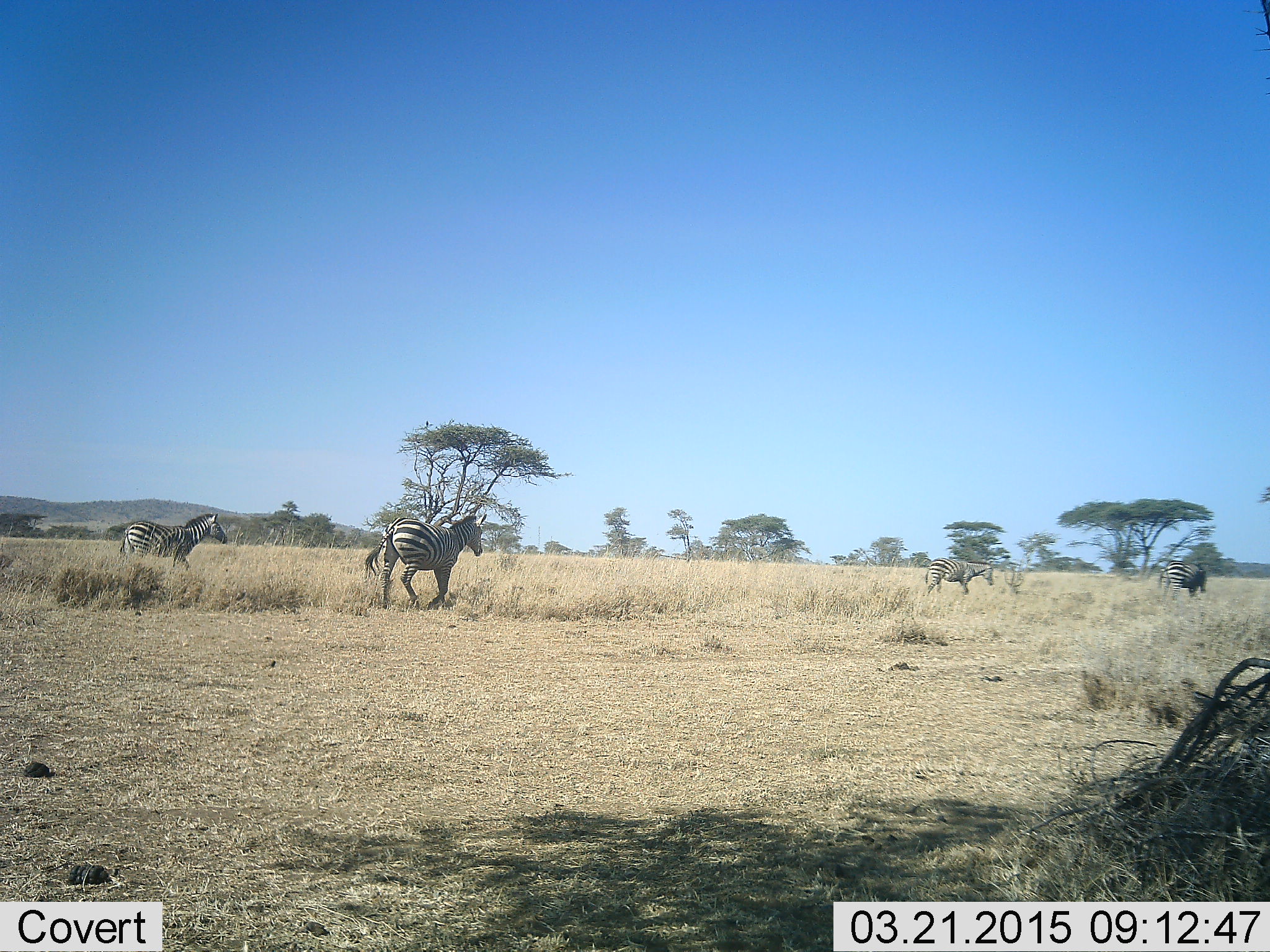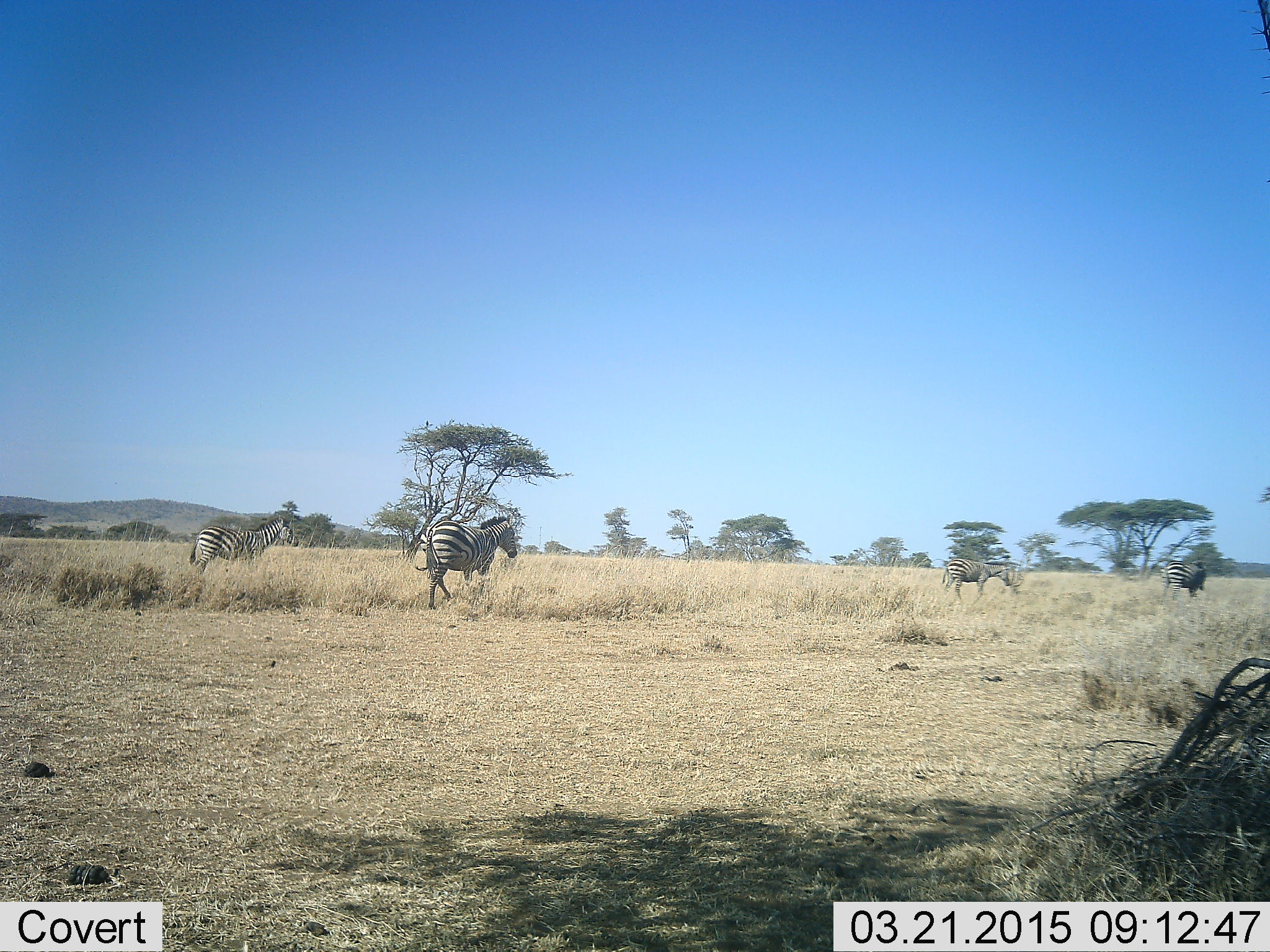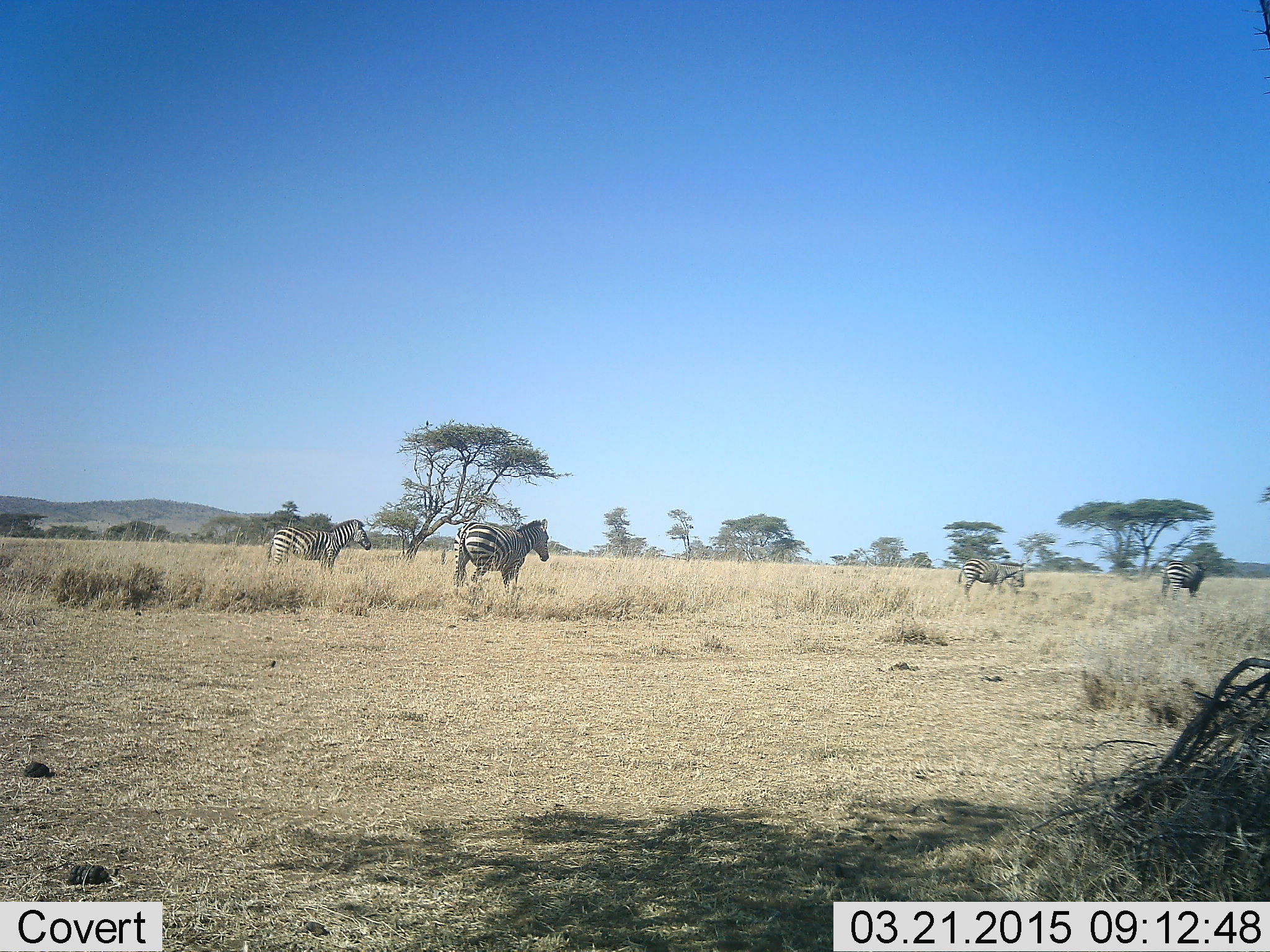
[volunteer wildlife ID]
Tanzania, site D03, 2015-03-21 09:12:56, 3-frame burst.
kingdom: Animalia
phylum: Chordata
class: Mammalia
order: Perissodactyla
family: Equidae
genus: Equus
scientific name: Equus quagga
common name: plains zebra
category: zebra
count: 4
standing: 50%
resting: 0%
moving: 90%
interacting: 0%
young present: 0%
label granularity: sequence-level